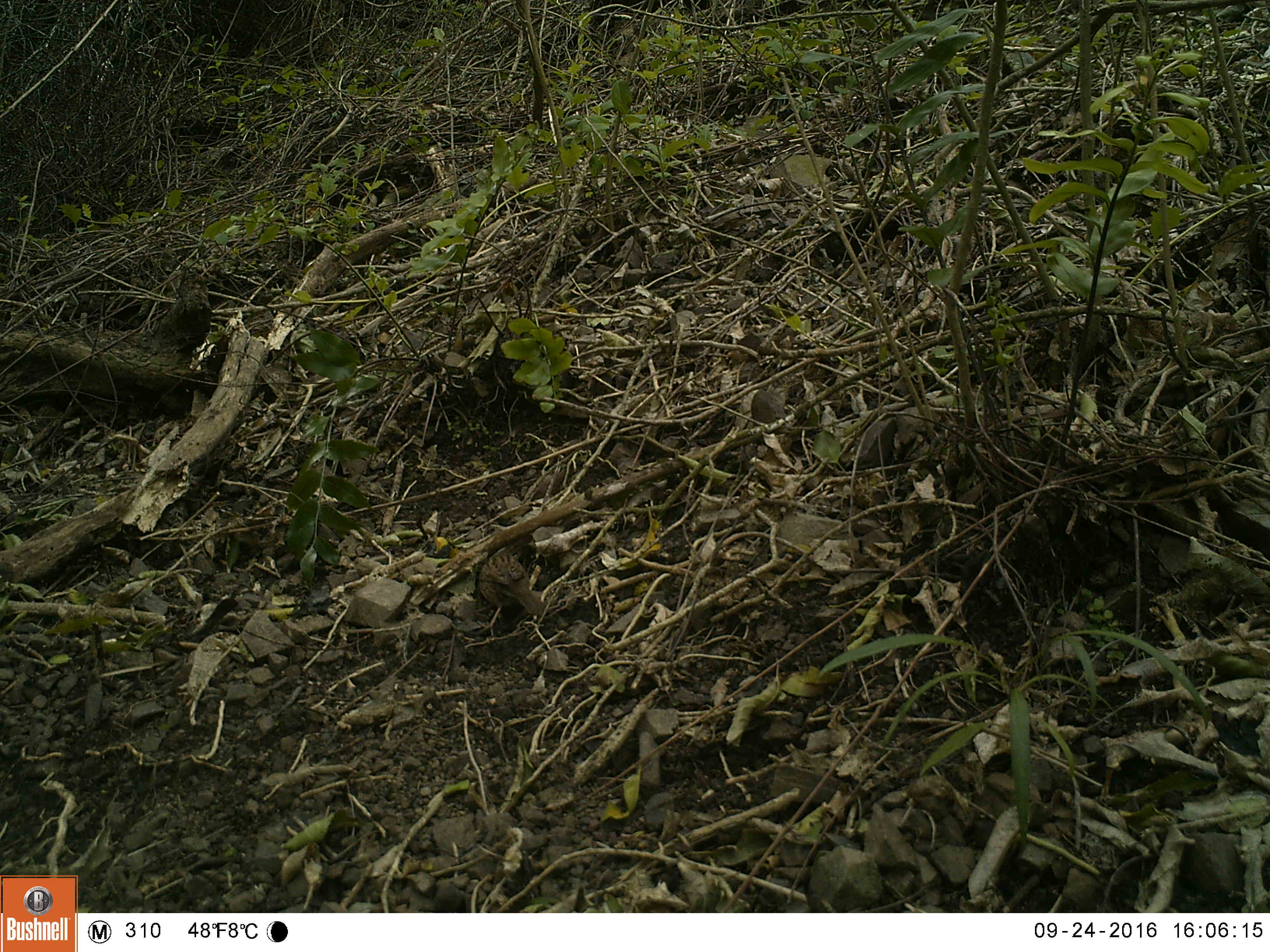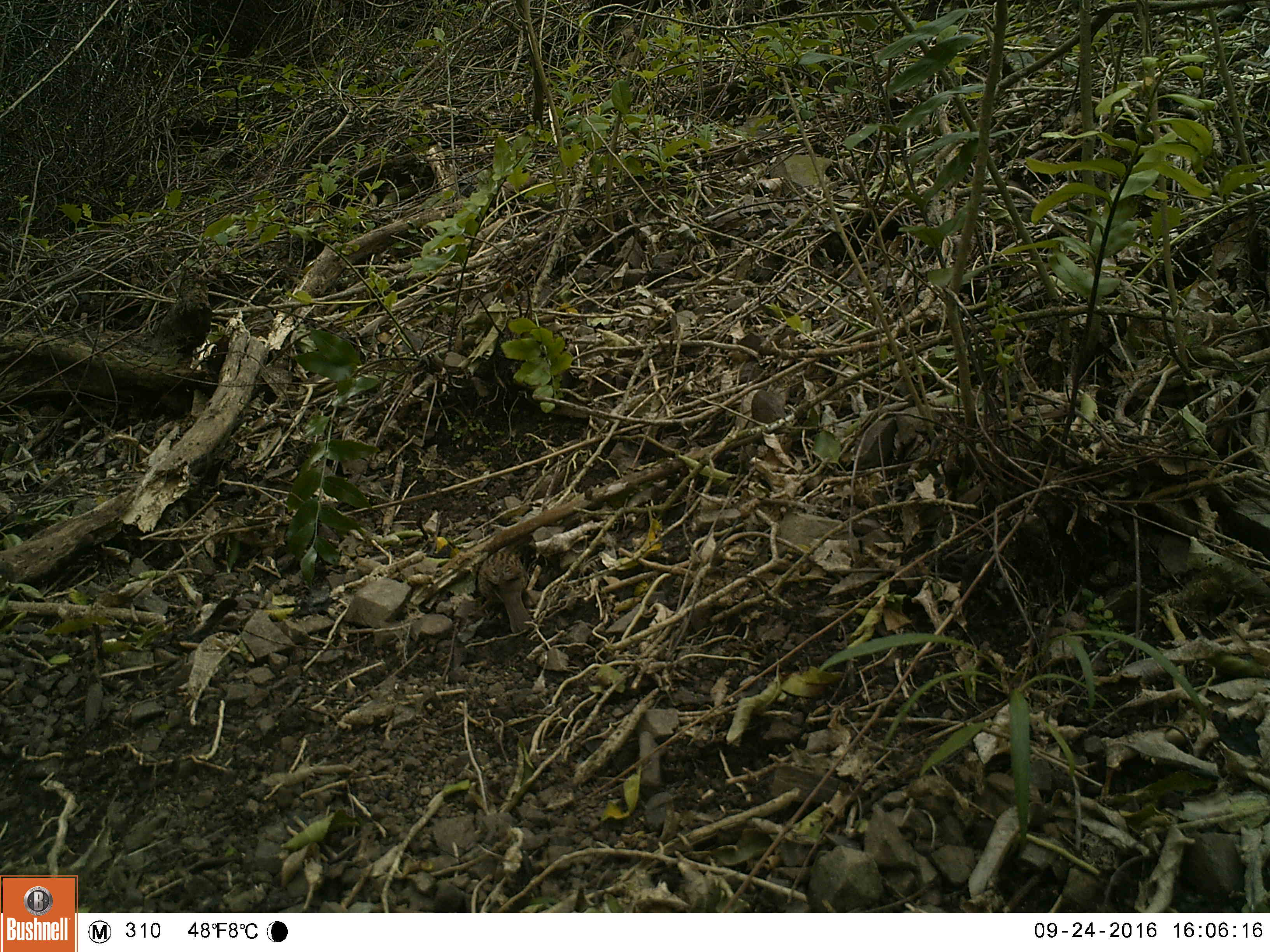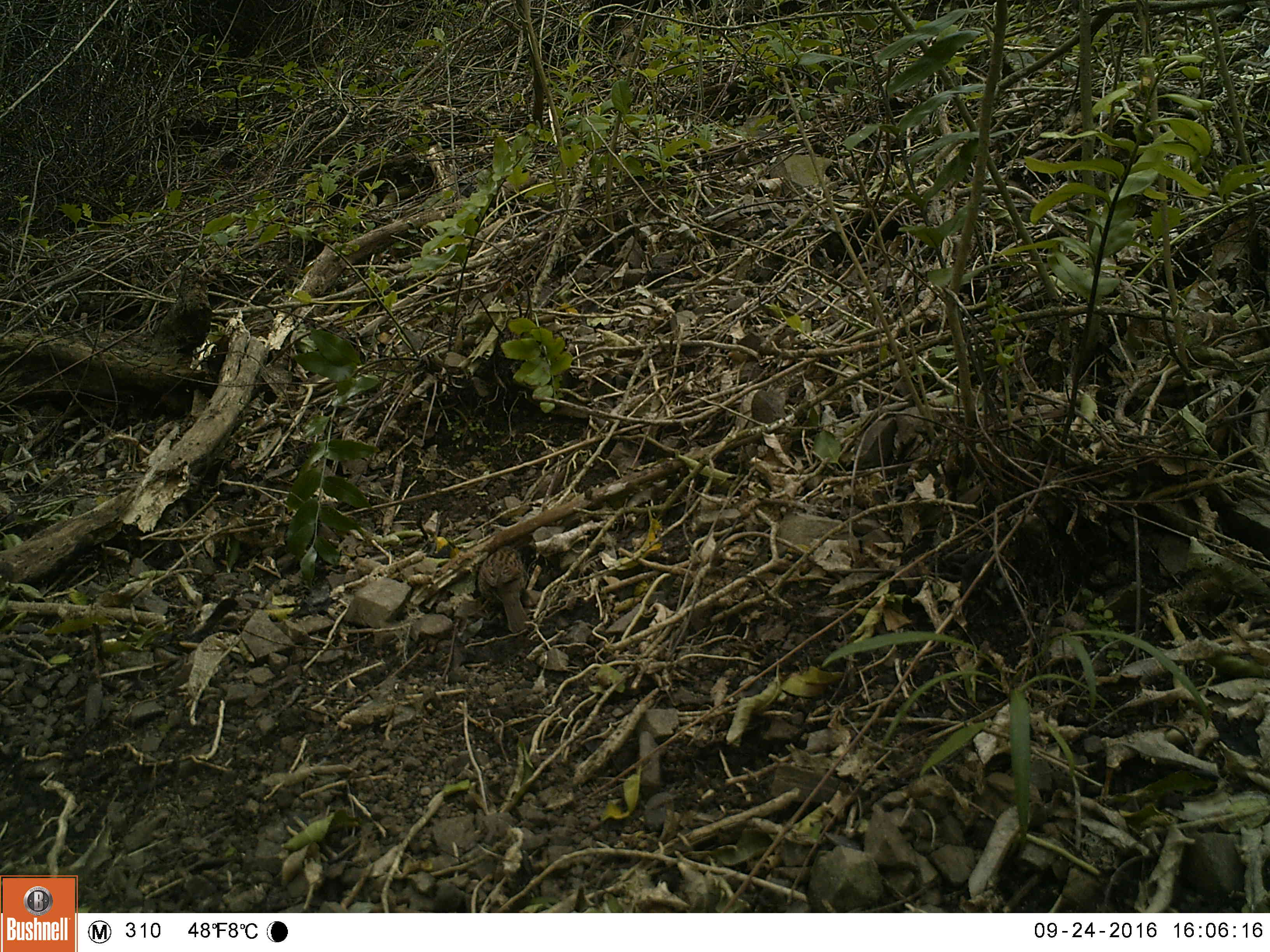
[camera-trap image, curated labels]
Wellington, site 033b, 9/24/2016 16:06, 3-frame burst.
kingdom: Animalia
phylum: Chordata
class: Aves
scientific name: Aves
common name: bird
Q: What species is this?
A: Bird (Aves).